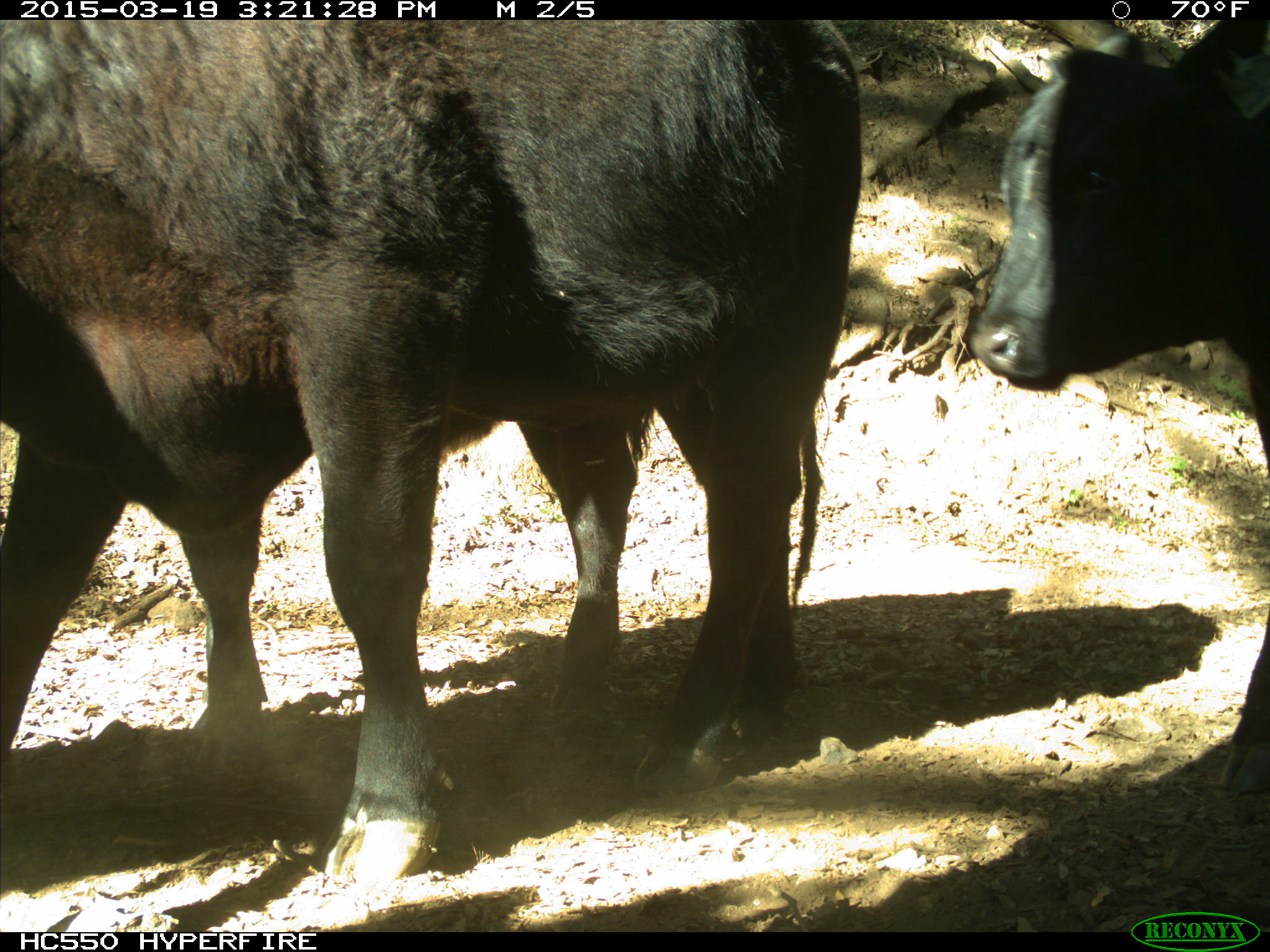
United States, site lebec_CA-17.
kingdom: Animalia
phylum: Chordata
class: Mammalia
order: Artiodactyla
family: Bovidae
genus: Bos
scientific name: Bos taurus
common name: domestic cow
Bos taurus (domestic cow).